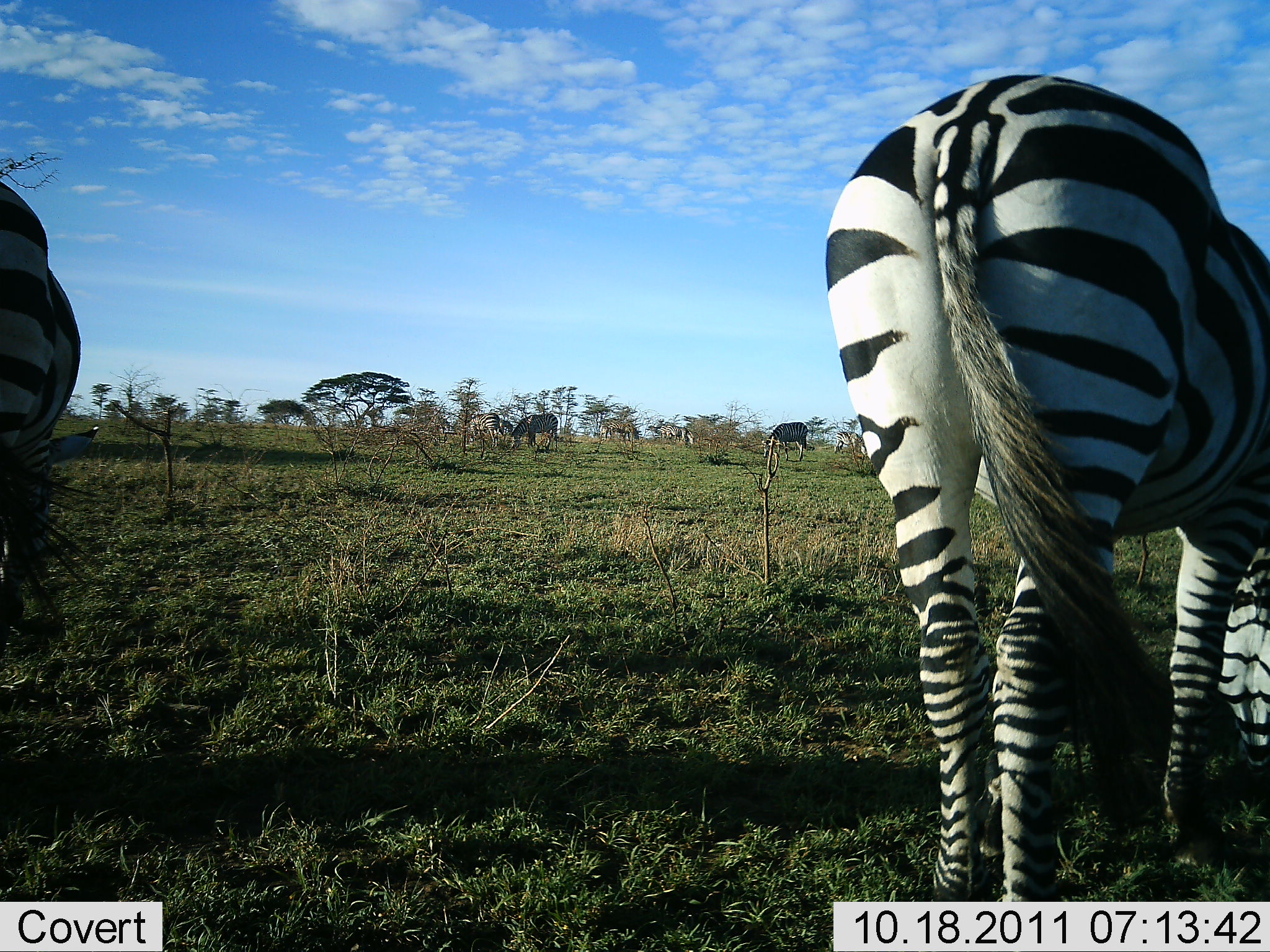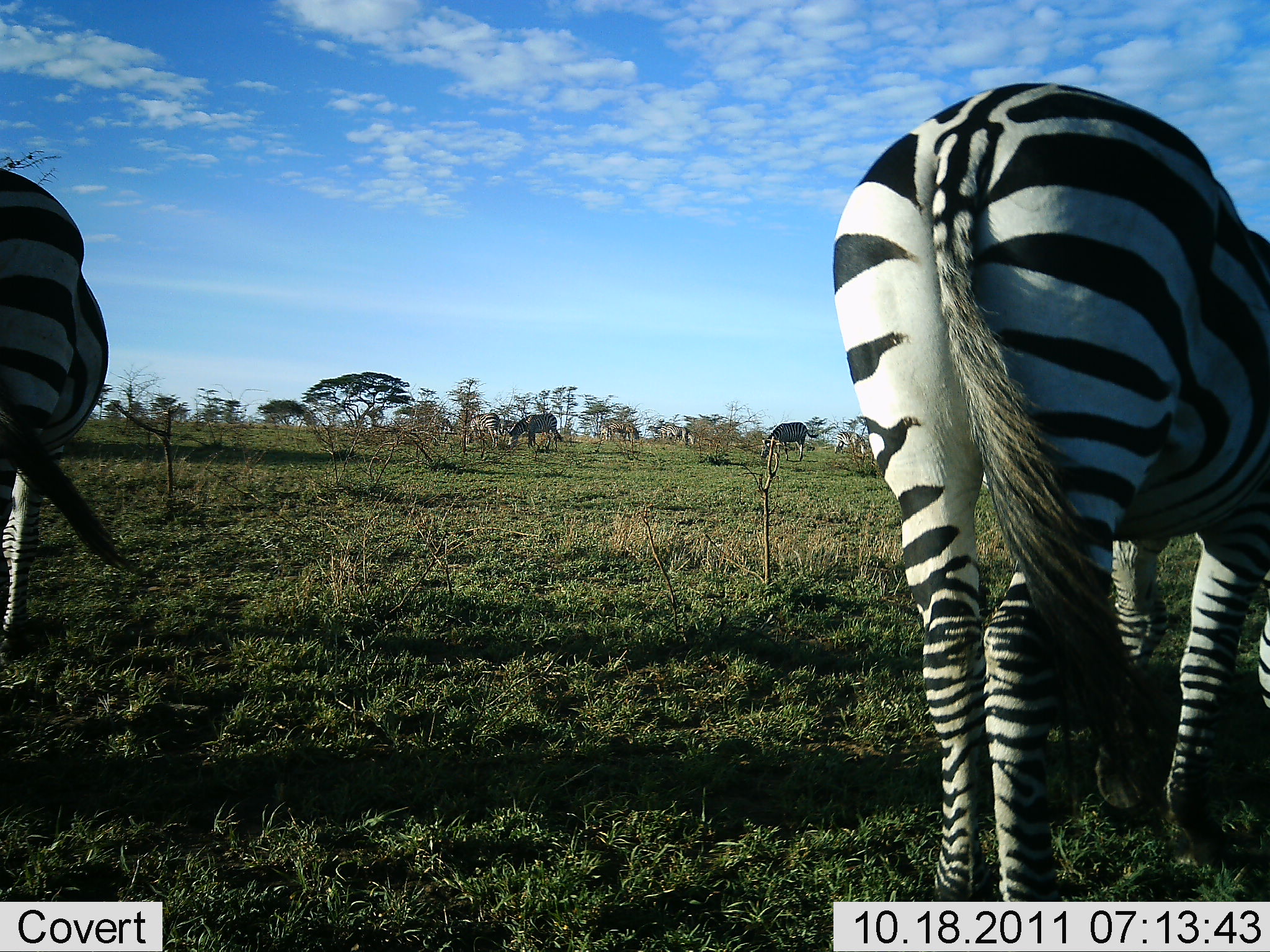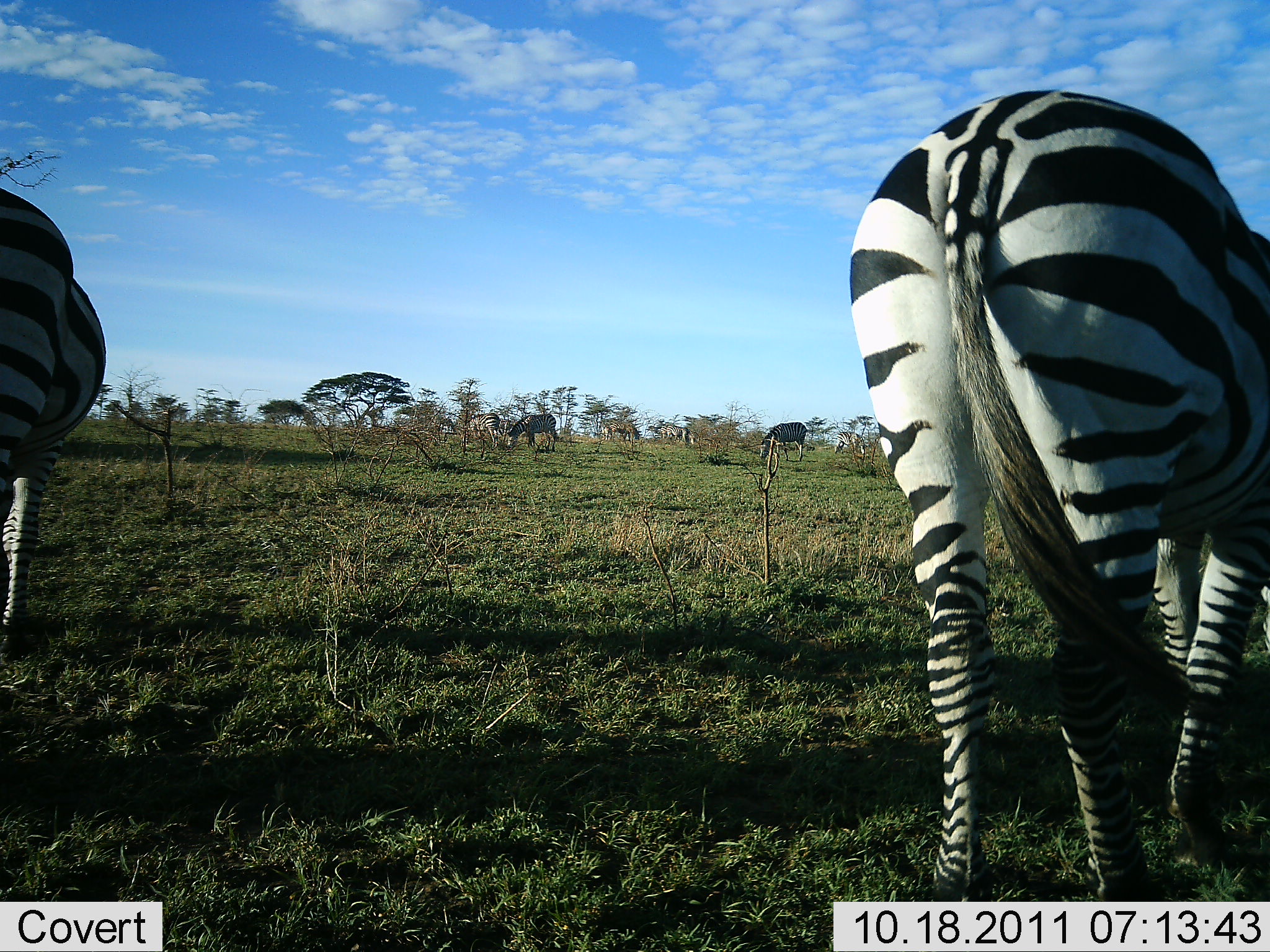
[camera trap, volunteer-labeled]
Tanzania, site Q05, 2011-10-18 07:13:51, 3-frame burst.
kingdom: Animalia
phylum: Chordata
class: Mammalia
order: Perissodactyla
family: Equidae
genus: Equus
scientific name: Equus quagga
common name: plains zebra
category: zebra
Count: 3.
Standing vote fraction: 40%.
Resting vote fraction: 0%.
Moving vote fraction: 20%.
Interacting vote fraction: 0%.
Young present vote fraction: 0%.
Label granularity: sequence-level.